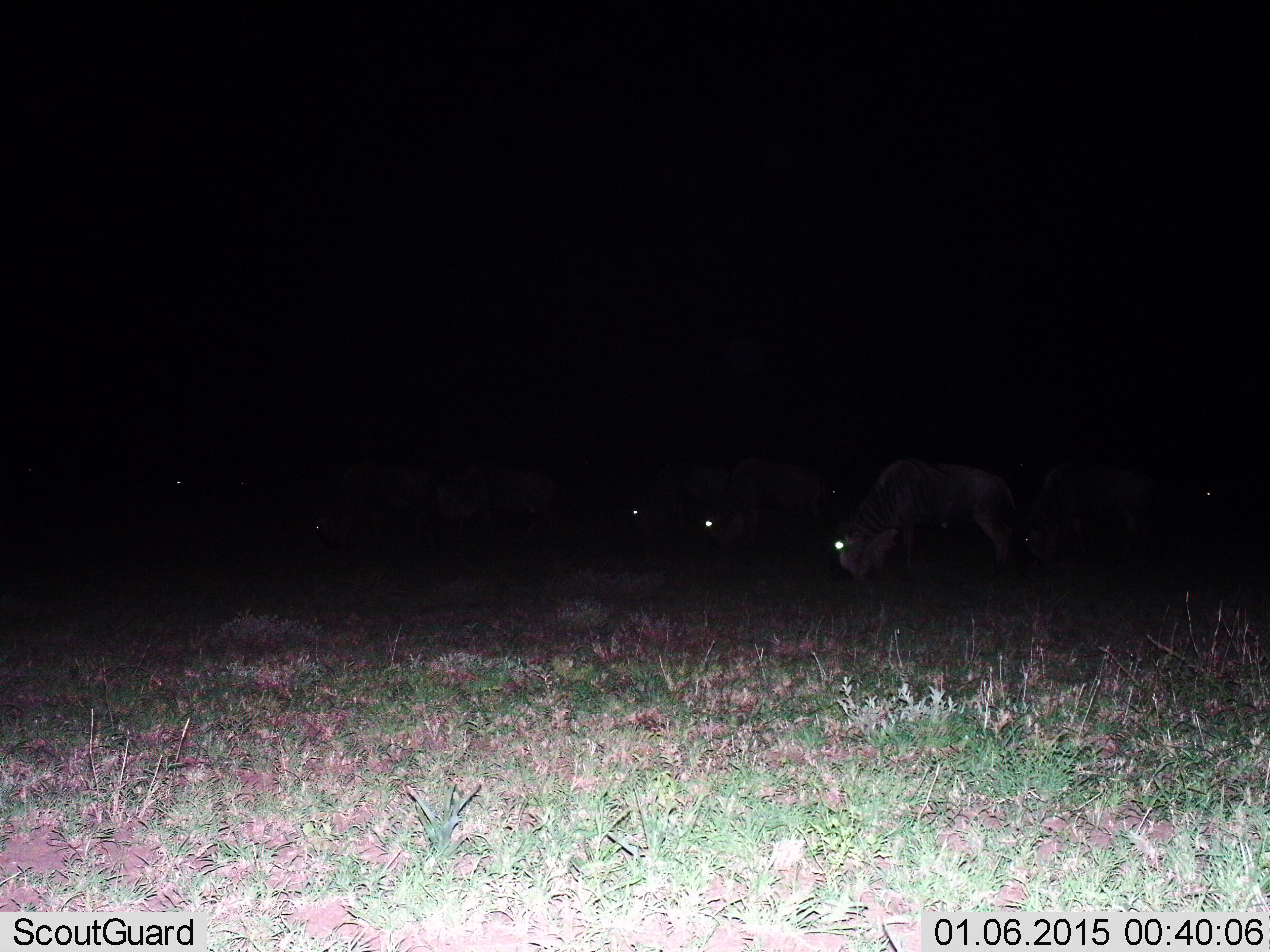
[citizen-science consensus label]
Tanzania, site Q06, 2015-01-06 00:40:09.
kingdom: Animalia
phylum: Chordata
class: Mammalia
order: Artiodactyla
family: Bovidae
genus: Connochaetes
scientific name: Connochaetes taurinus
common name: blue wildebeest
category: wildebeest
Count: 5.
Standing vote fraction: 30%.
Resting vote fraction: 0%.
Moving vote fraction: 0%.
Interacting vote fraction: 0%.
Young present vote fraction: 0%.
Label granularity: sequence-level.